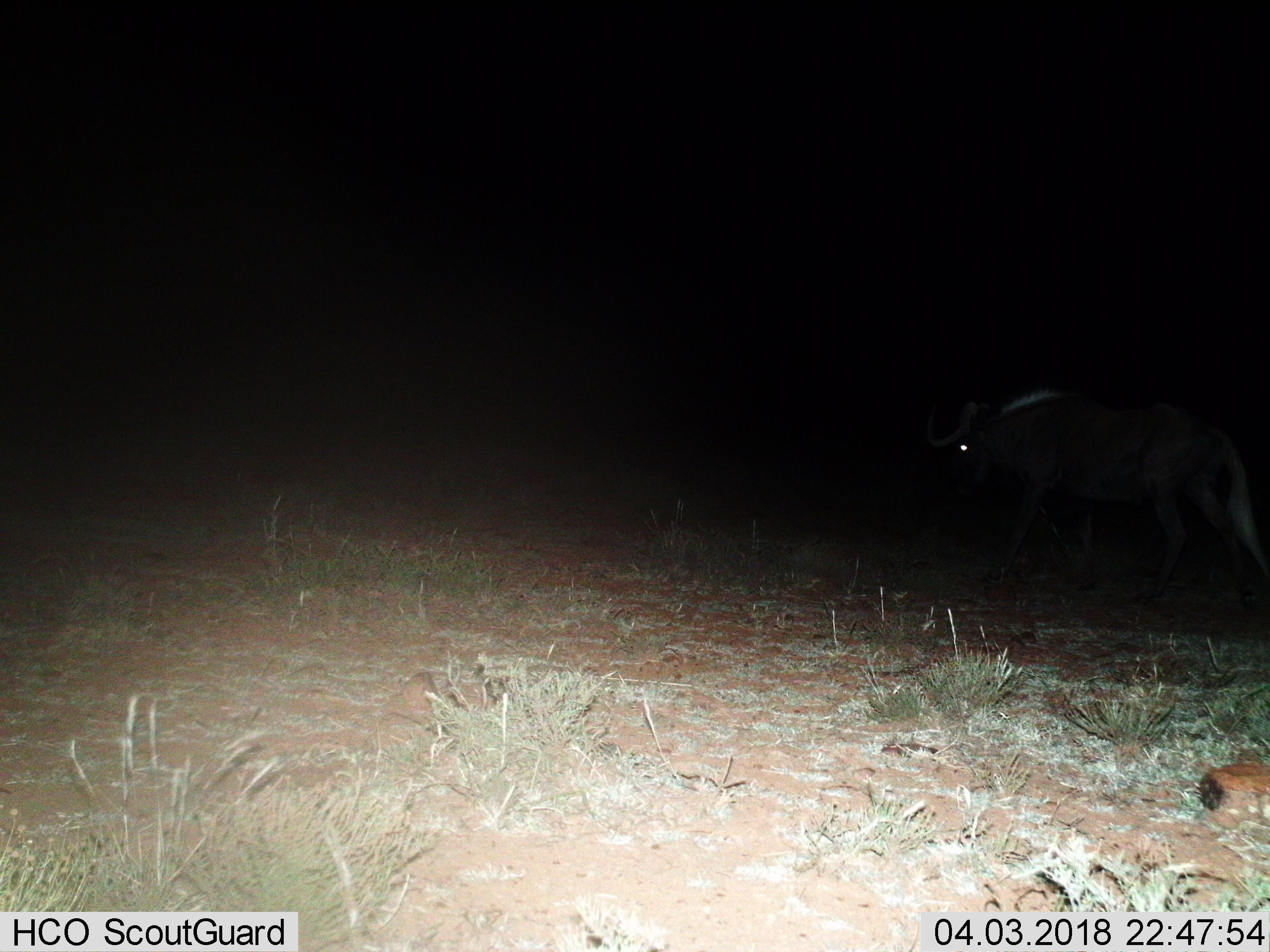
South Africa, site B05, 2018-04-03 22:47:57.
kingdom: Animalia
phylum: Chordata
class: Mammalia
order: Artiodactyla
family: Bovidae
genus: Connochaetes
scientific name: Connochaetes gnou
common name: black wildebeest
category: wildebeestblack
Wildebeestblack (black wildebeest) (Connochaetes gnou), count 1. Behavior (volunteer vote fractions): standing 25%, resting 0%, moving 75%, interacting 0%. Young present (vote fraction): 0%. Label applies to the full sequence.